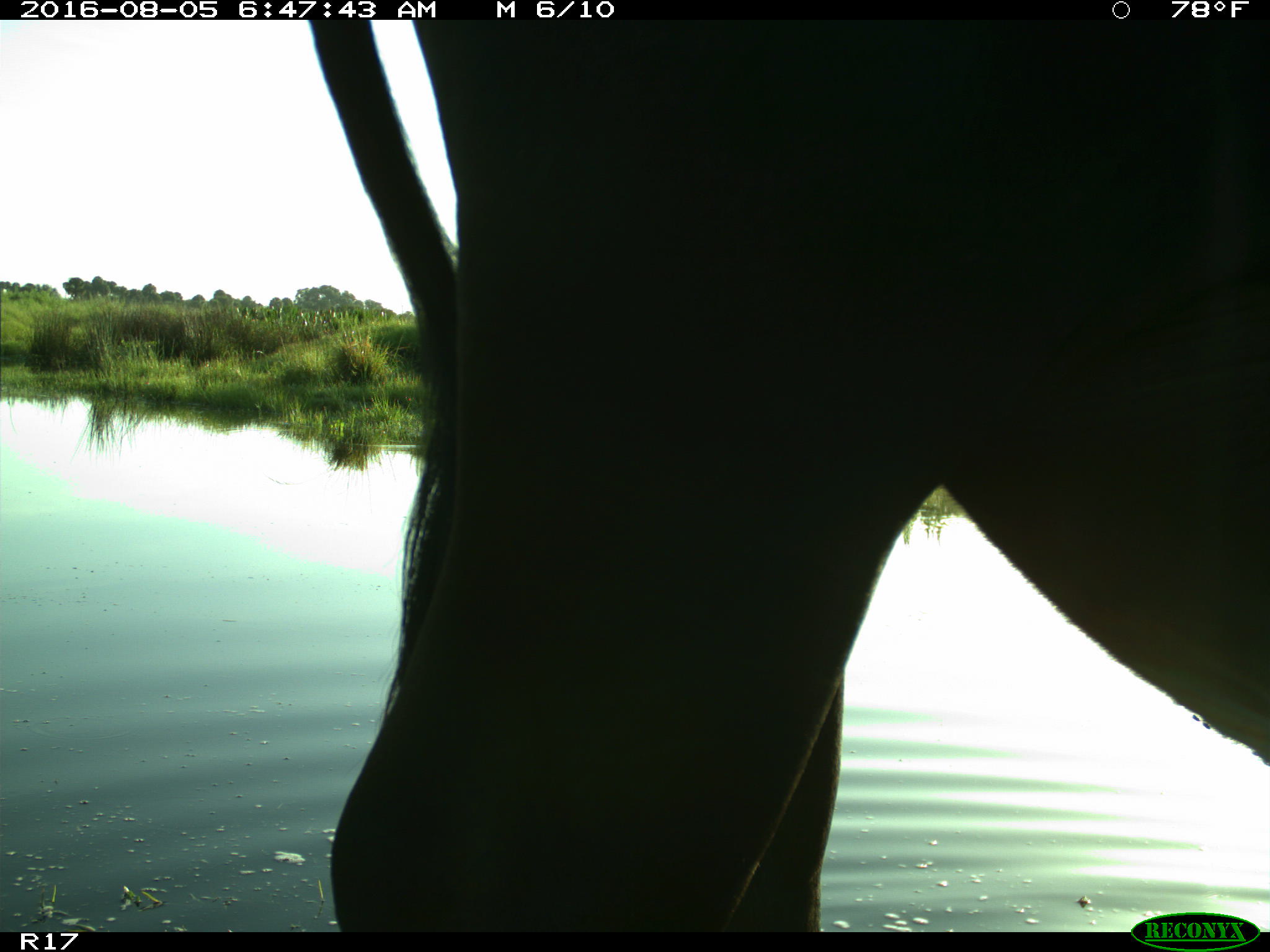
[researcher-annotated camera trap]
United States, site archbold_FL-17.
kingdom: Animalia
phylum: Chordata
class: Mammalia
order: Artiodactyla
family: Bovidae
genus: Bos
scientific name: Bos taurus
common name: domestic cow